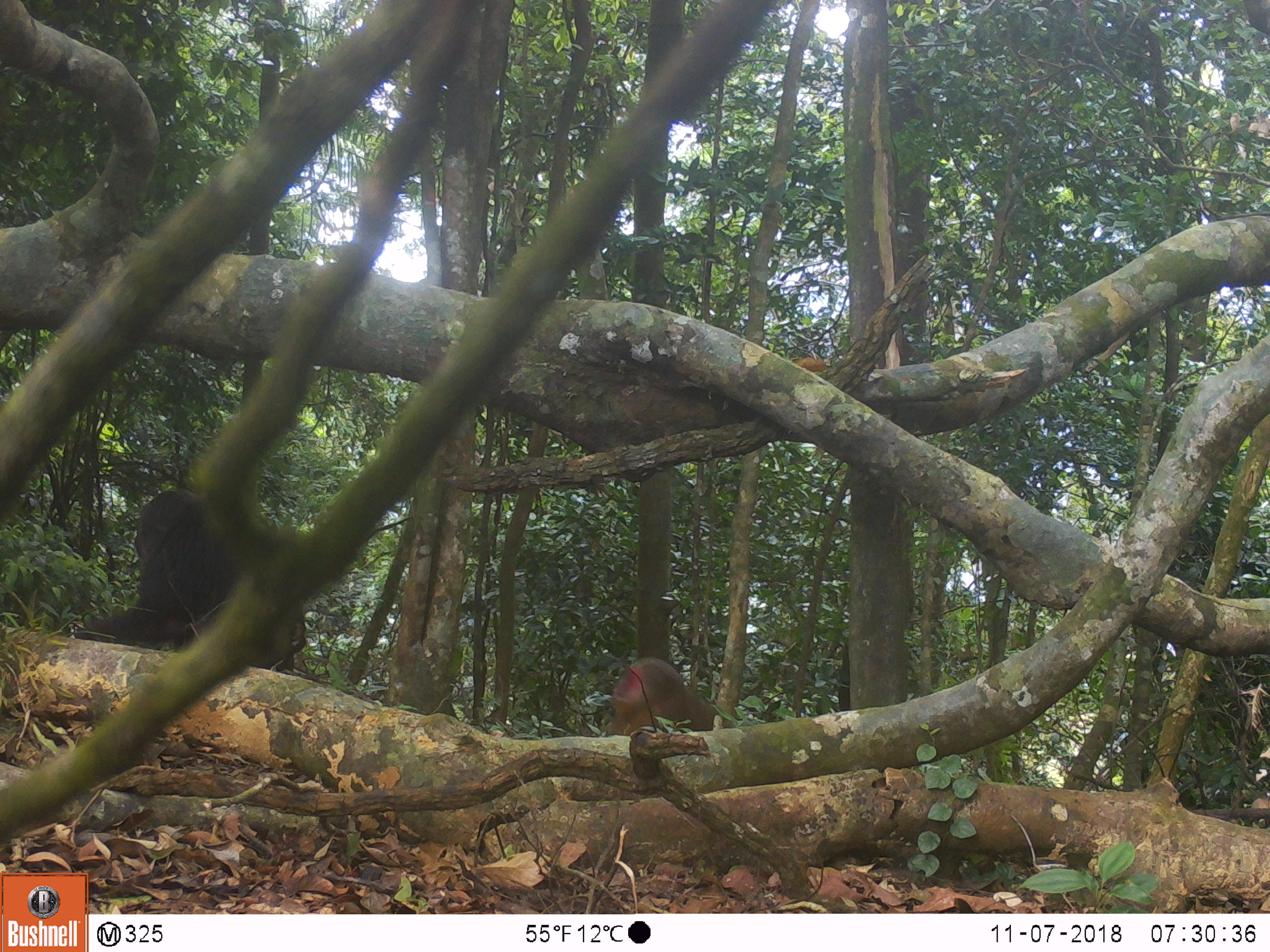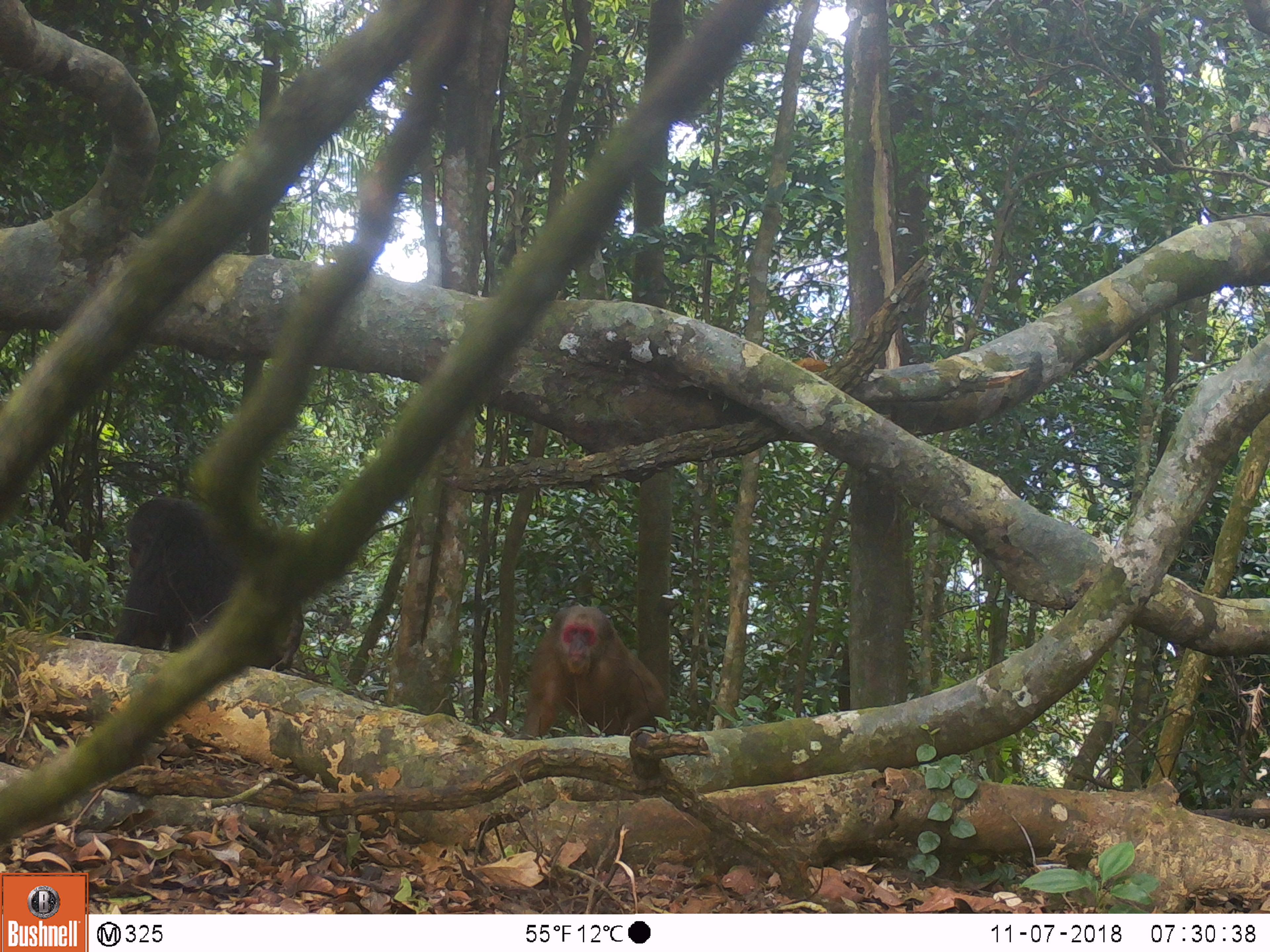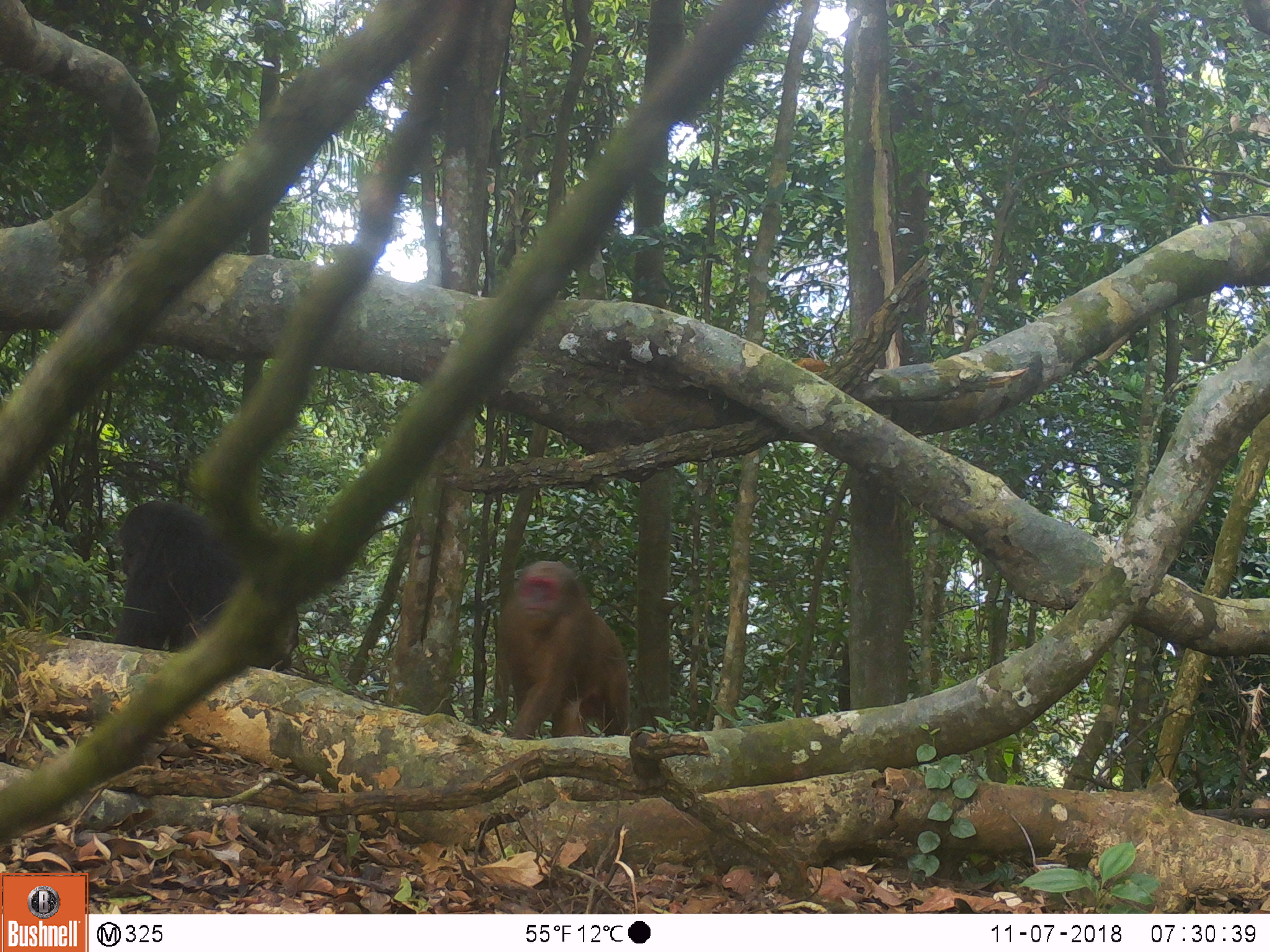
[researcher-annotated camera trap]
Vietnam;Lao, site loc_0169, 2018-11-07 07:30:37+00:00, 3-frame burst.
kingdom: Animalia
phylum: Chordata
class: Mammalia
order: Primates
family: Cercopithecidae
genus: Macaca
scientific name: Macaca arctoides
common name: stump-tailed macaque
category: stump tailed macaque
Stump tailed macaque (stump-tailed macaque) (Macaca arctoides). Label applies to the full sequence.